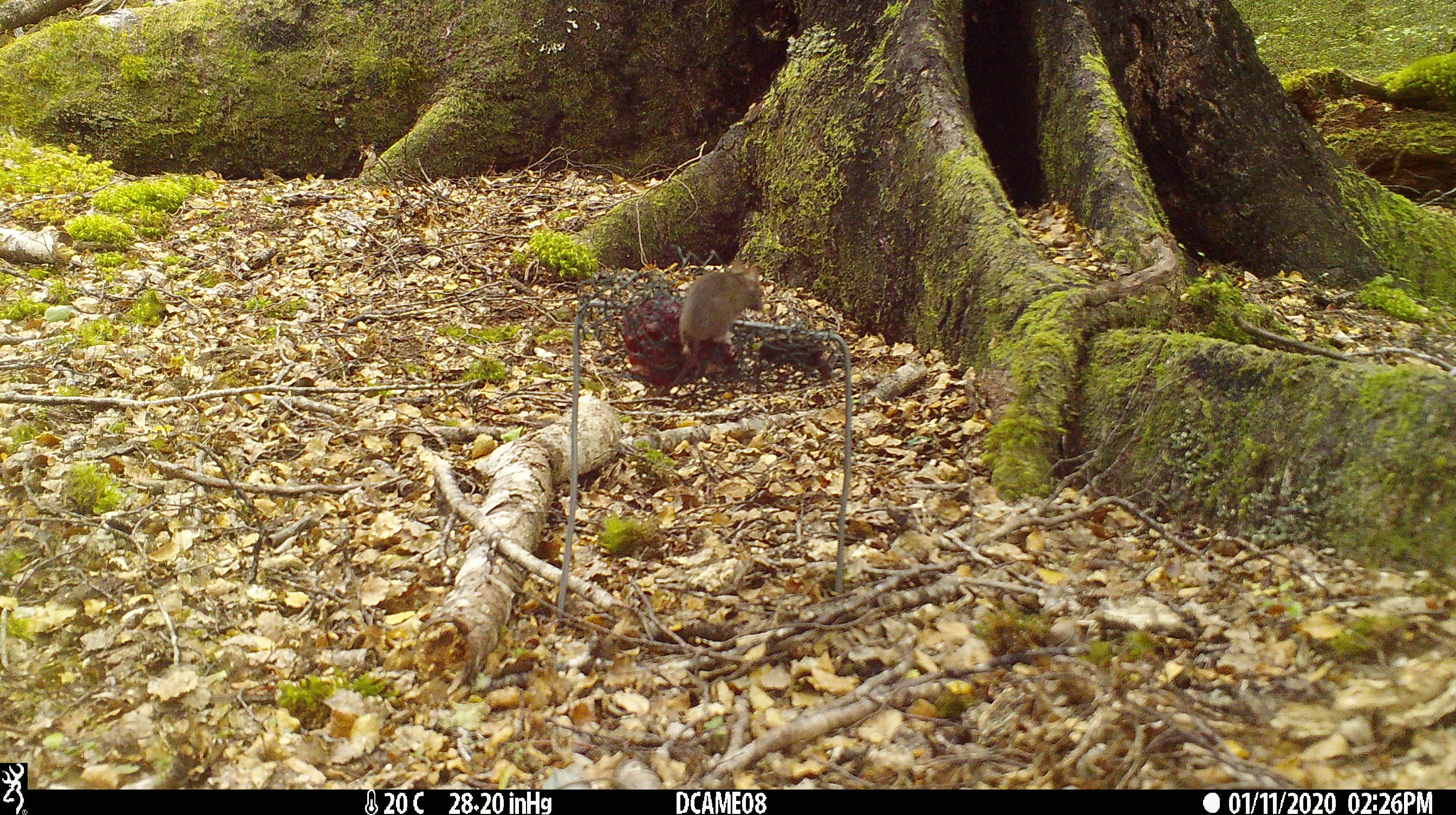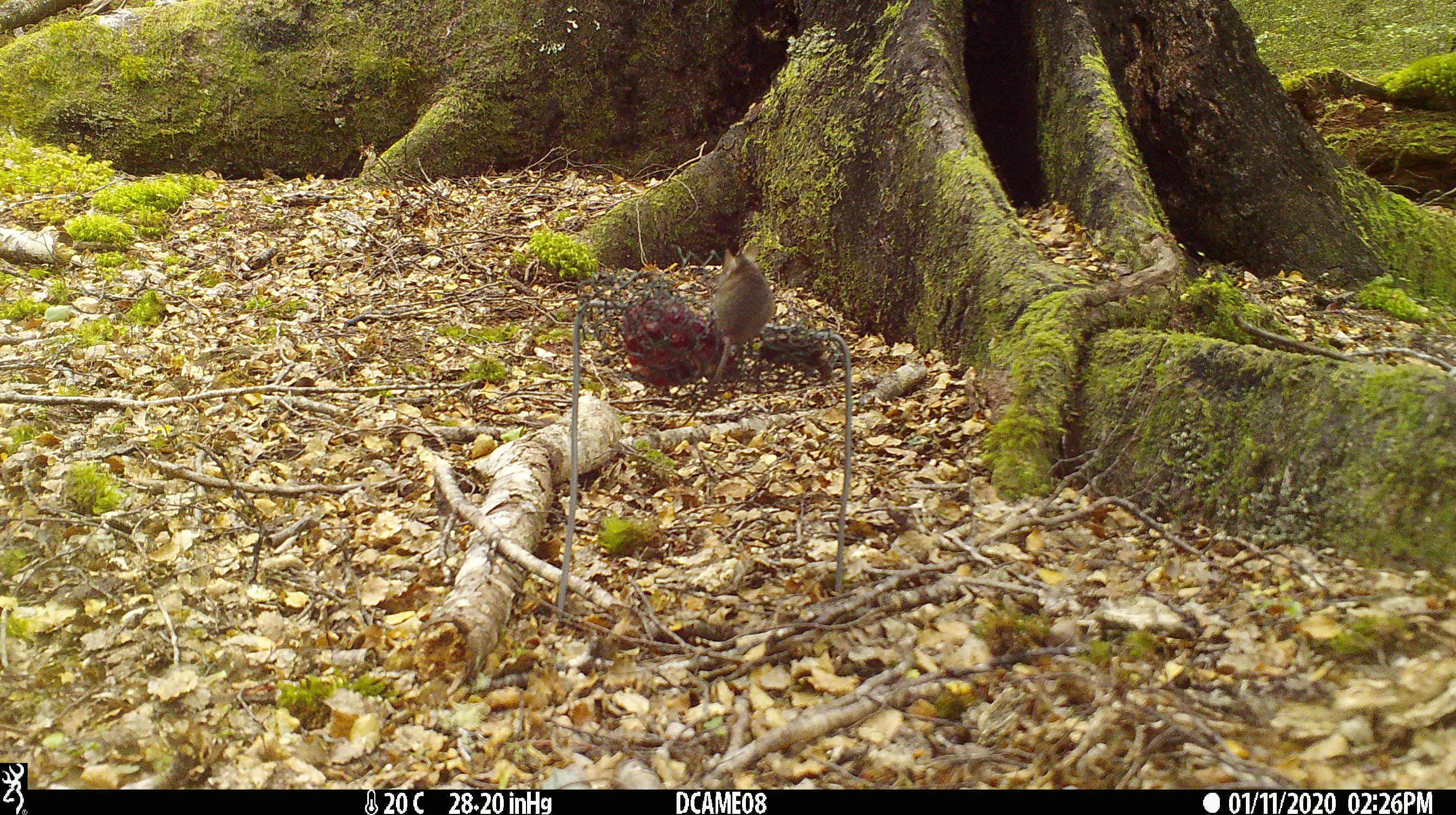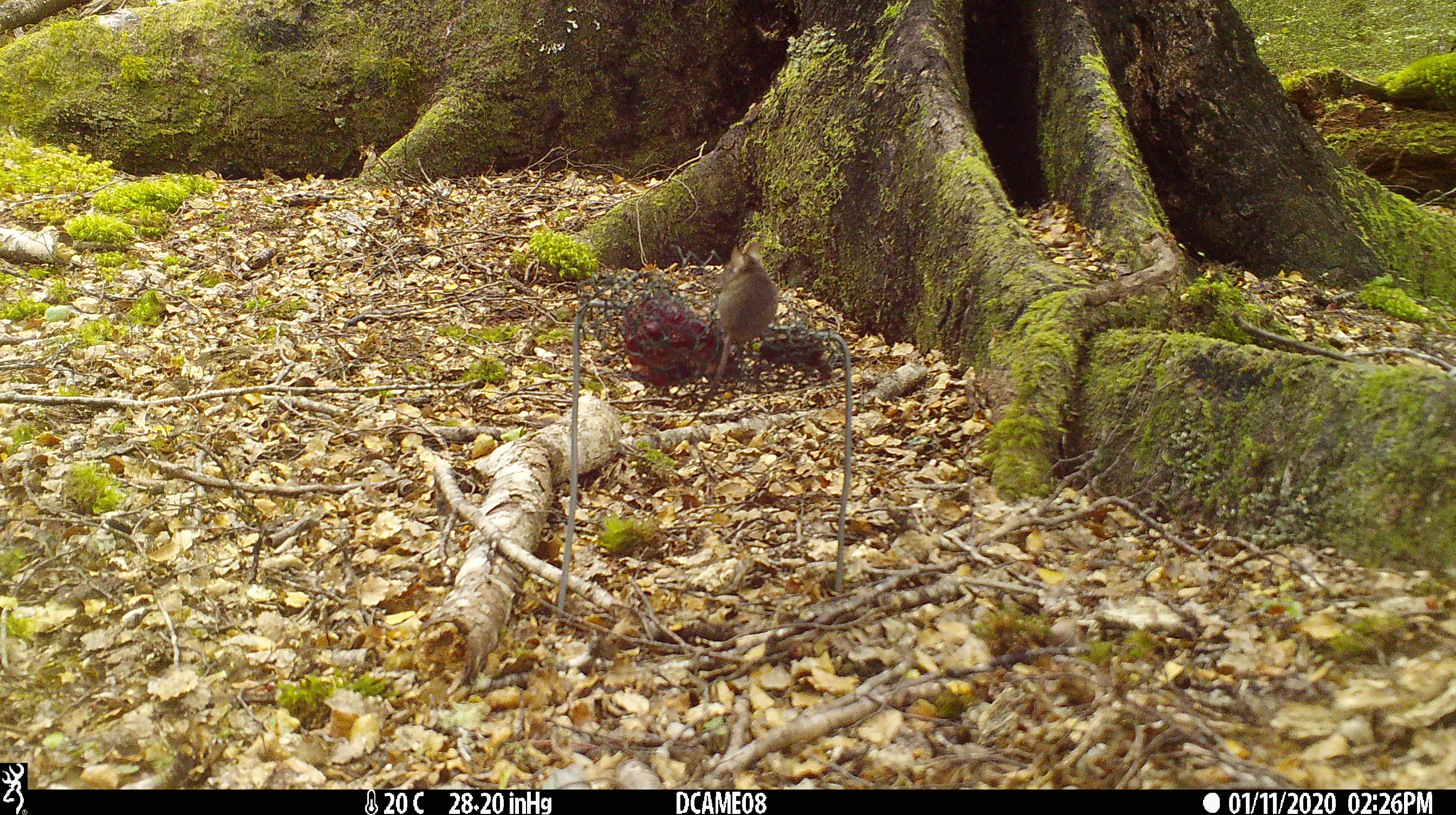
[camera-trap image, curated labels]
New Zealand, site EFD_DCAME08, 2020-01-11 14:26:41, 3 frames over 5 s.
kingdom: Animalia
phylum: Chordata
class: Mammalia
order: Rodentia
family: Muridae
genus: Mus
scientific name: Mus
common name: mouse